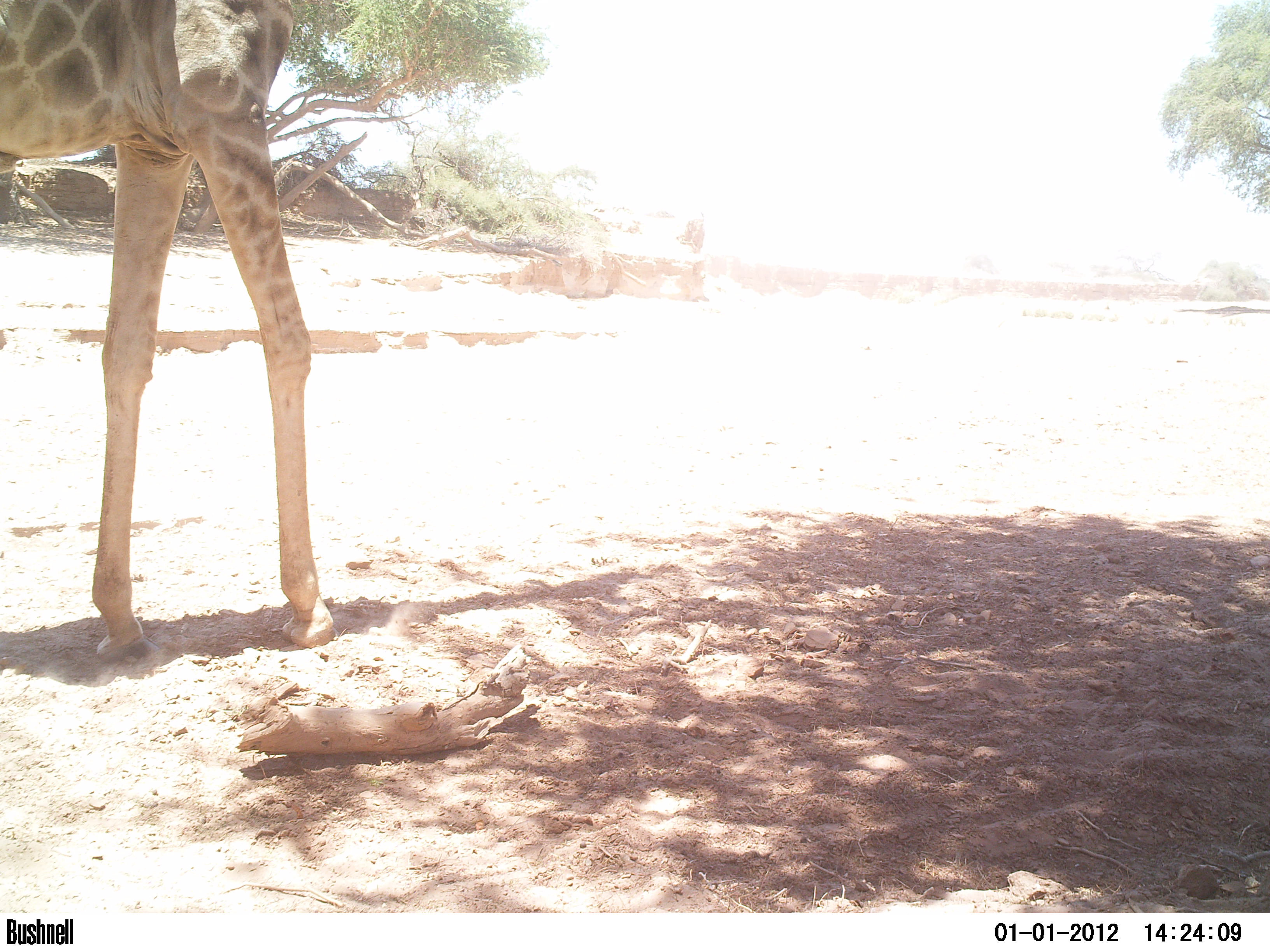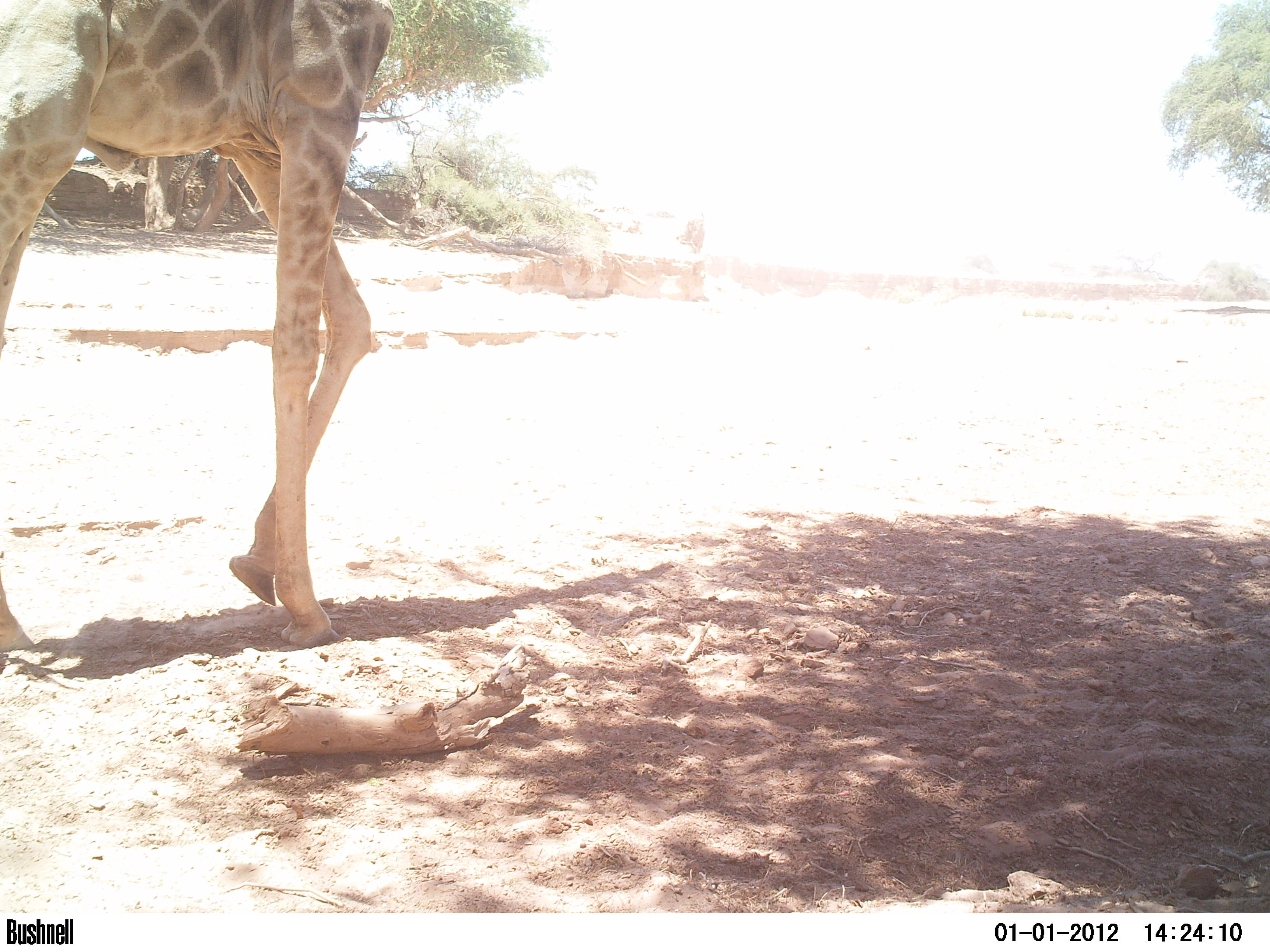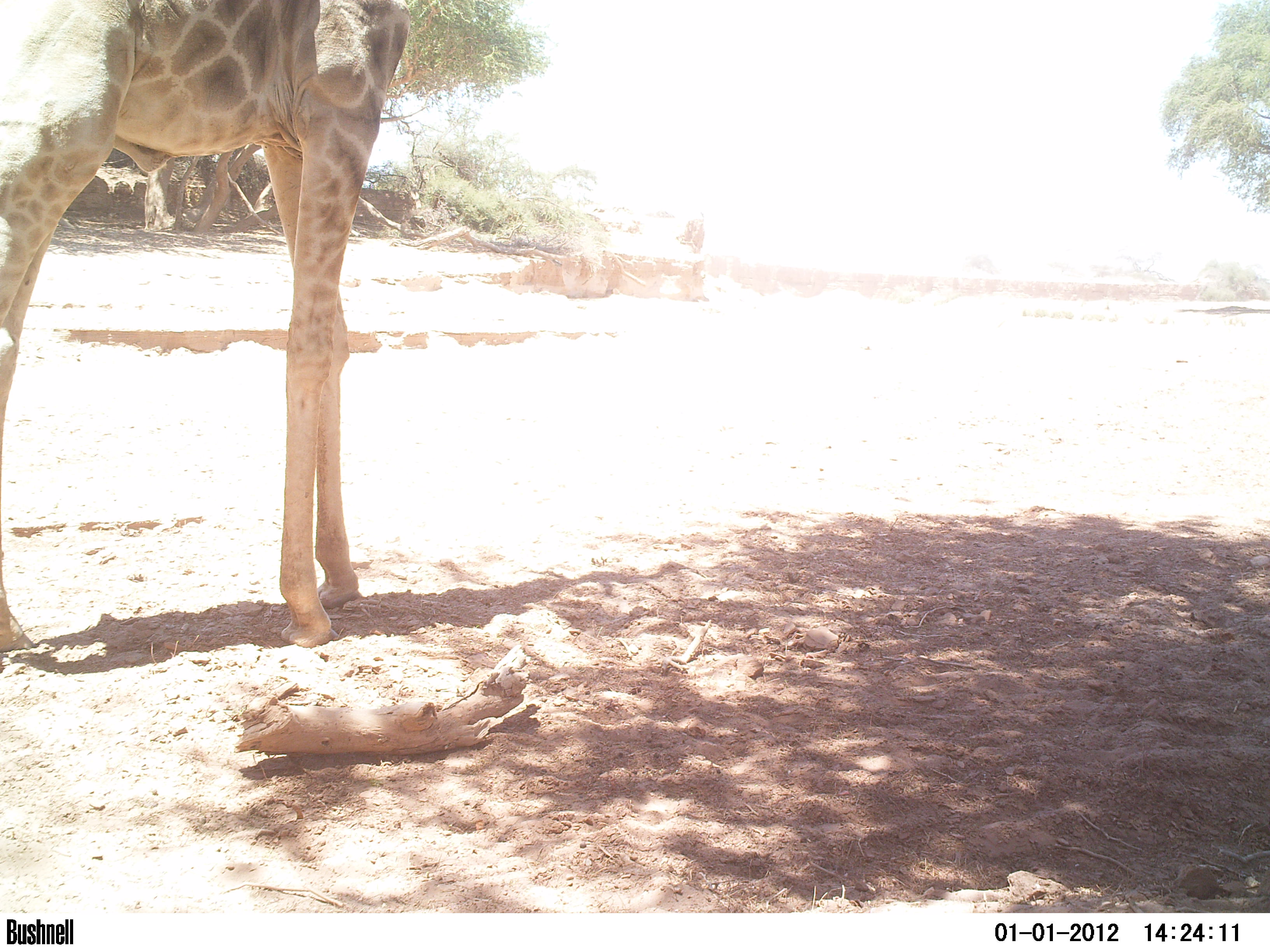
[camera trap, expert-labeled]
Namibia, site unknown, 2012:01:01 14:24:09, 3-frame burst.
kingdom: Animalia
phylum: Chordata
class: Mammalia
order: Artiodactyla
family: Giraffidae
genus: Giraffa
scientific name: Giraffa camelopardalis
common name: giraffe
Giraffa camelopardalis (giraffe).